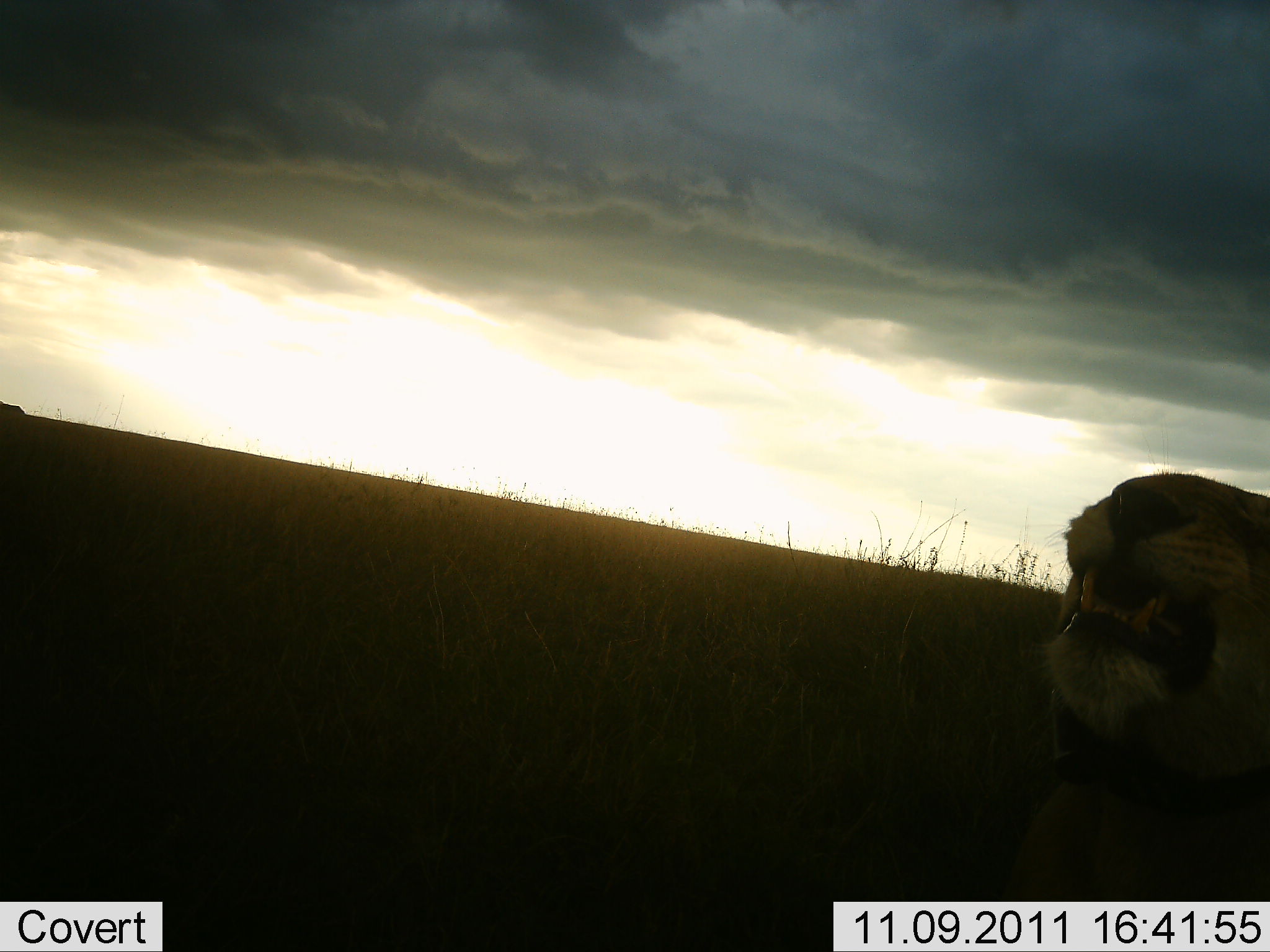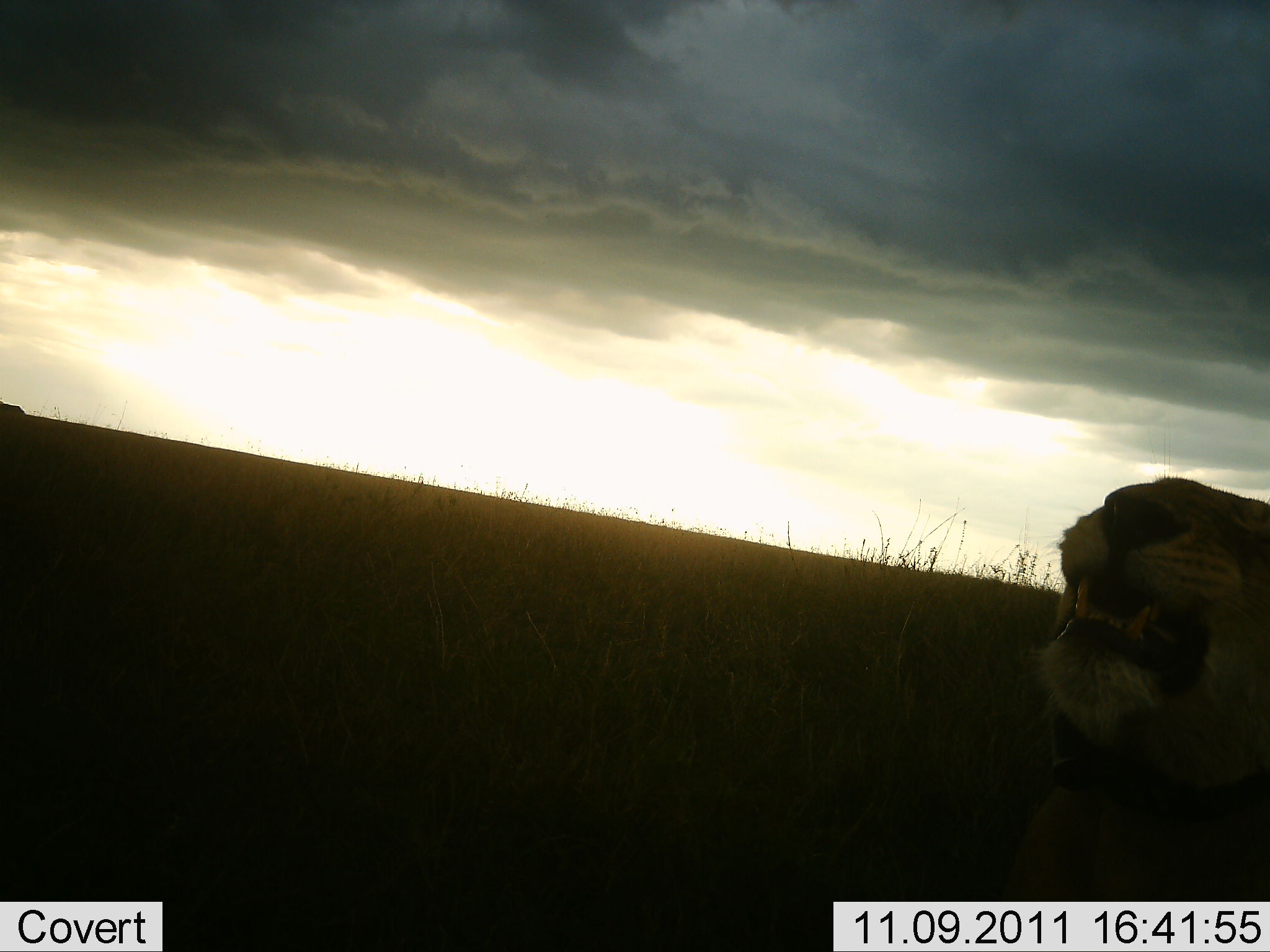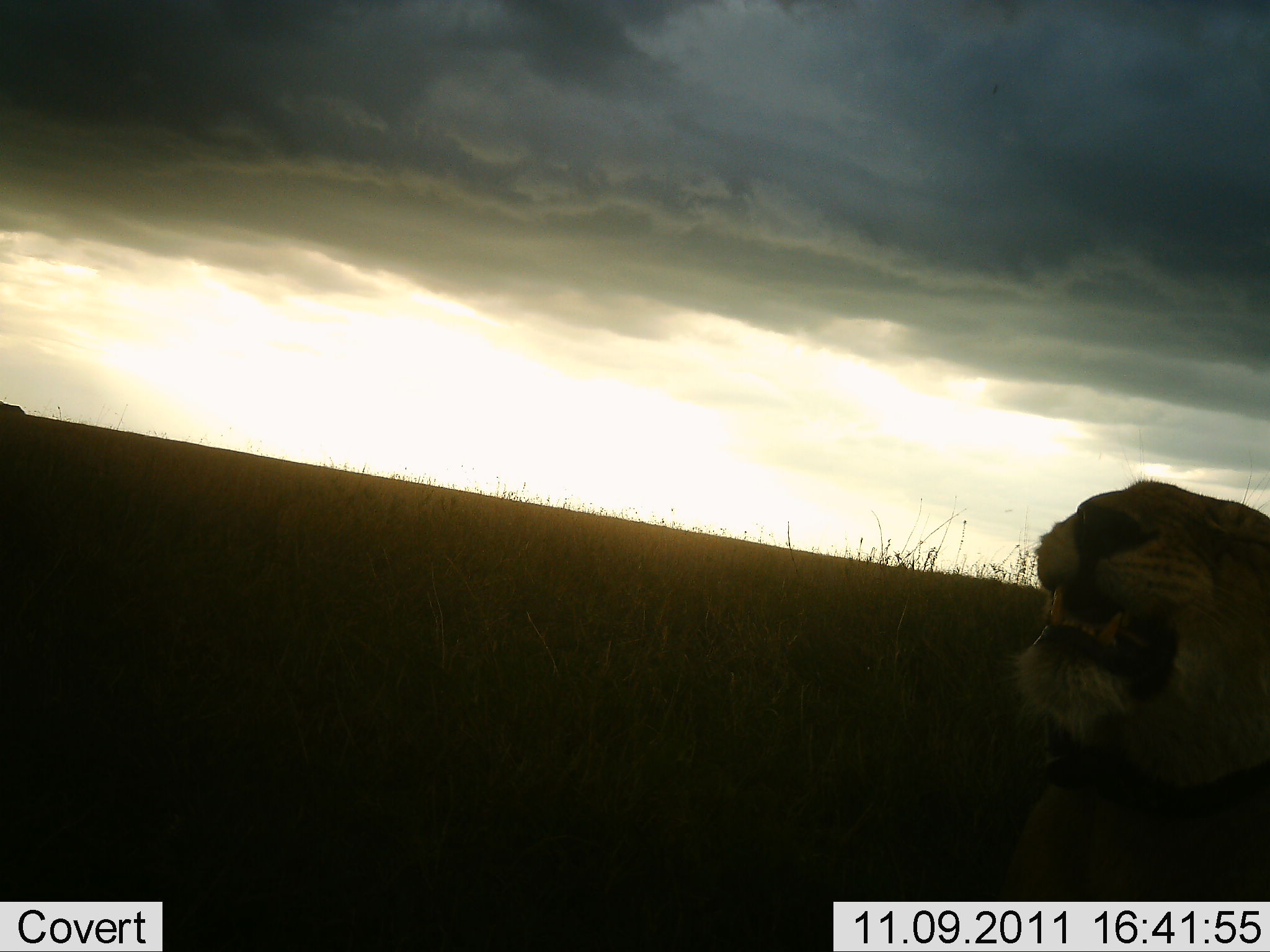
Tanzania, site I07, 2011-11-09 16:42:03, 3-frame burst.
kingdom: Animalia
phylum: Chordata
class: Mammalia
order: Carnivora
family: Felidae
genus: Panthera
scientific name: Panthera leo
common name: lion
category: lionfemale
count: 1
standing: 7%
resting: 86%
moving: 0%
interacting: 14%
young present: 0%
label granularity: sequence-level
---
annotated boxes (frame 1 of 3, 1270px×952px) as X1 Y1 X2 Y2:
animal: 1041 471 1268 817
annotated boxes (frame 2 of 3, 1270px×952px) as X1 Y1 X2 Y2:
animal: 1028 471 1269 827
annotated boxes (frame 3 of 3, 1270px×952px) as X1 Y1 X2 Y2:
animal: 1006 478 1266 814